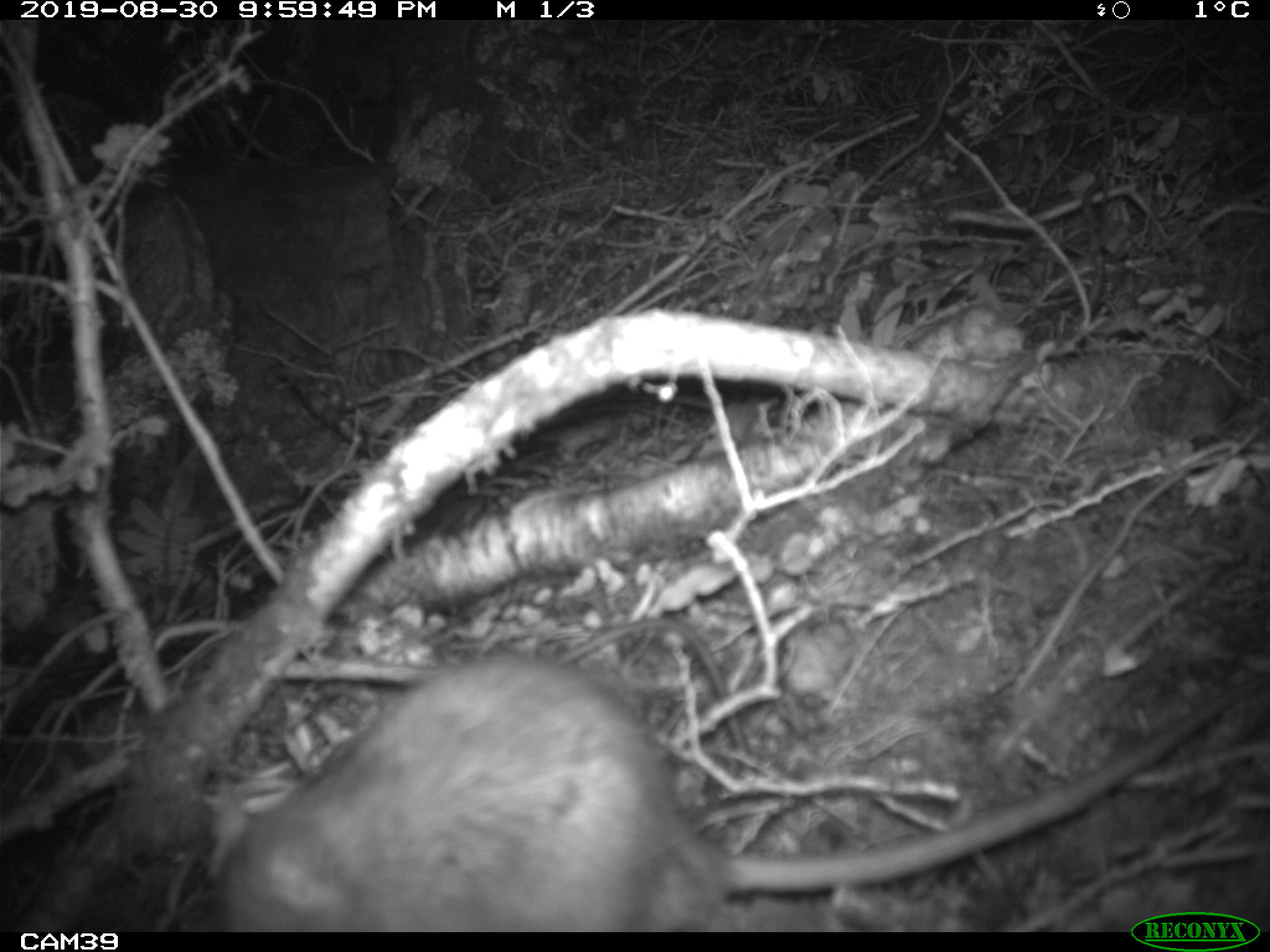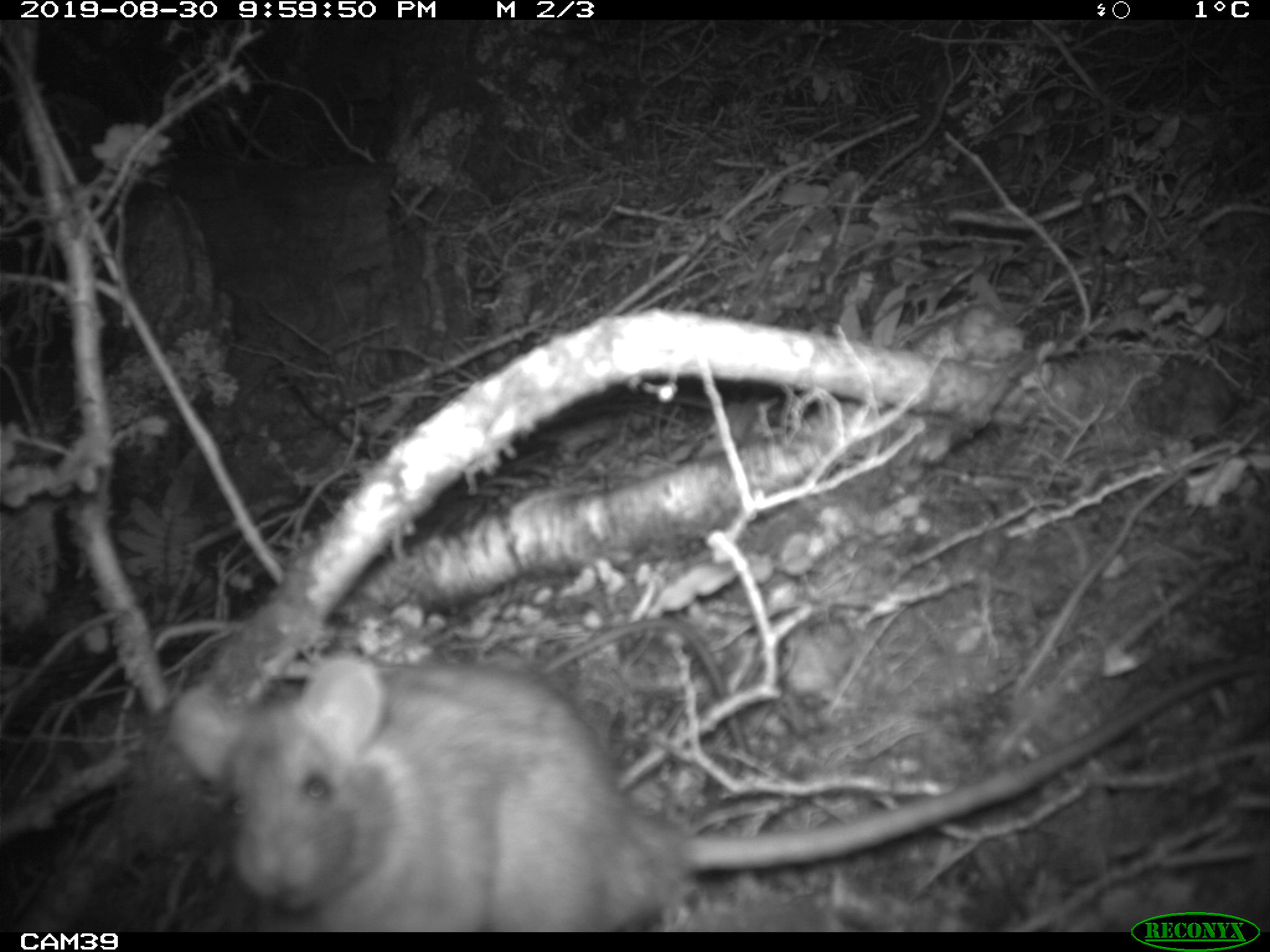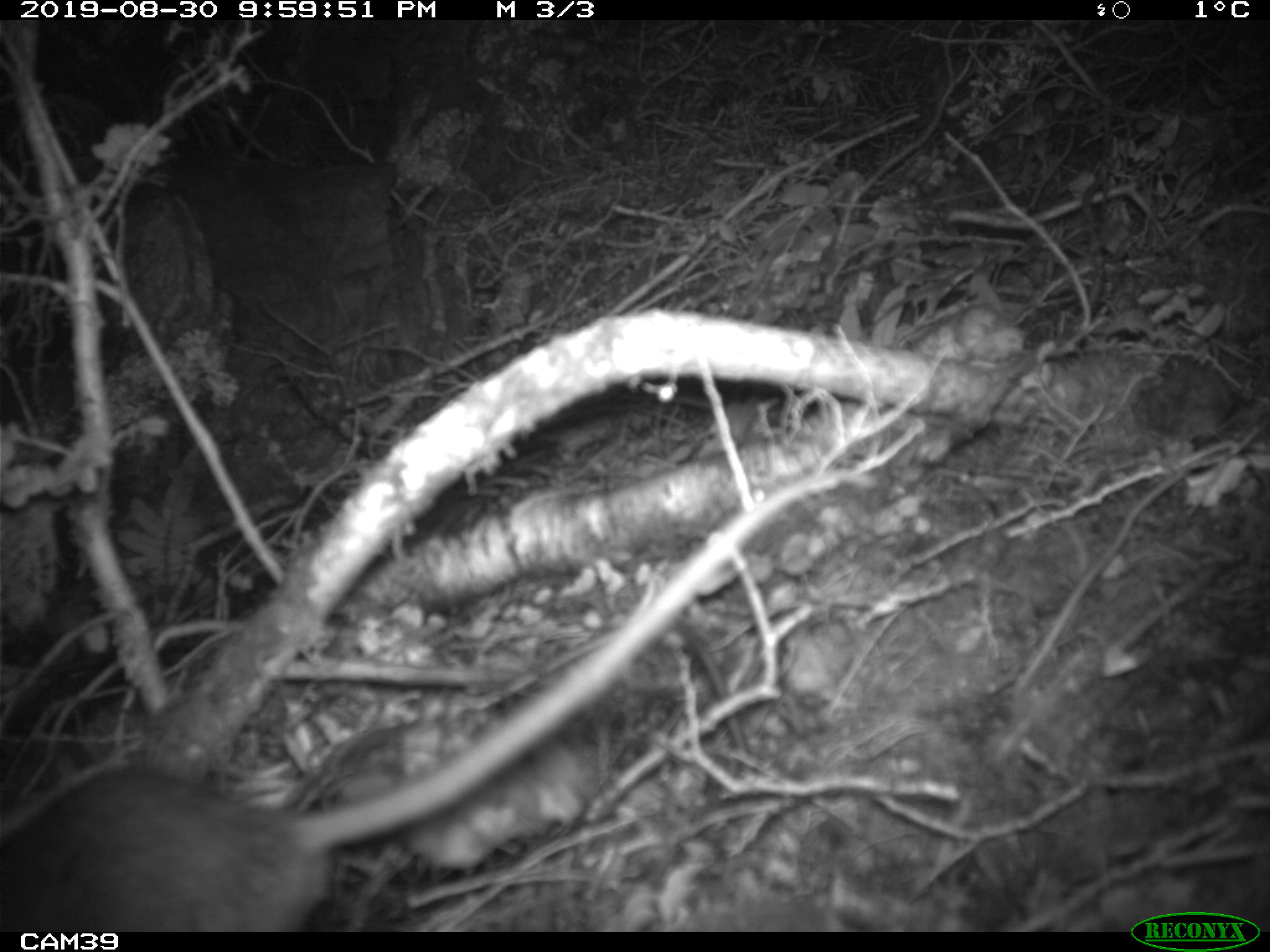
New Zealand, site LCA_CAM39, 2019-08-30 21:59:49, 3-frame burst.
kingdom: Animalia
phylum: Chordata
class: Mammalia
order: Rodentia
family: Muridae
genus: Rattus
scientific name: Rattus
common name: rat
Rat (Rattus).